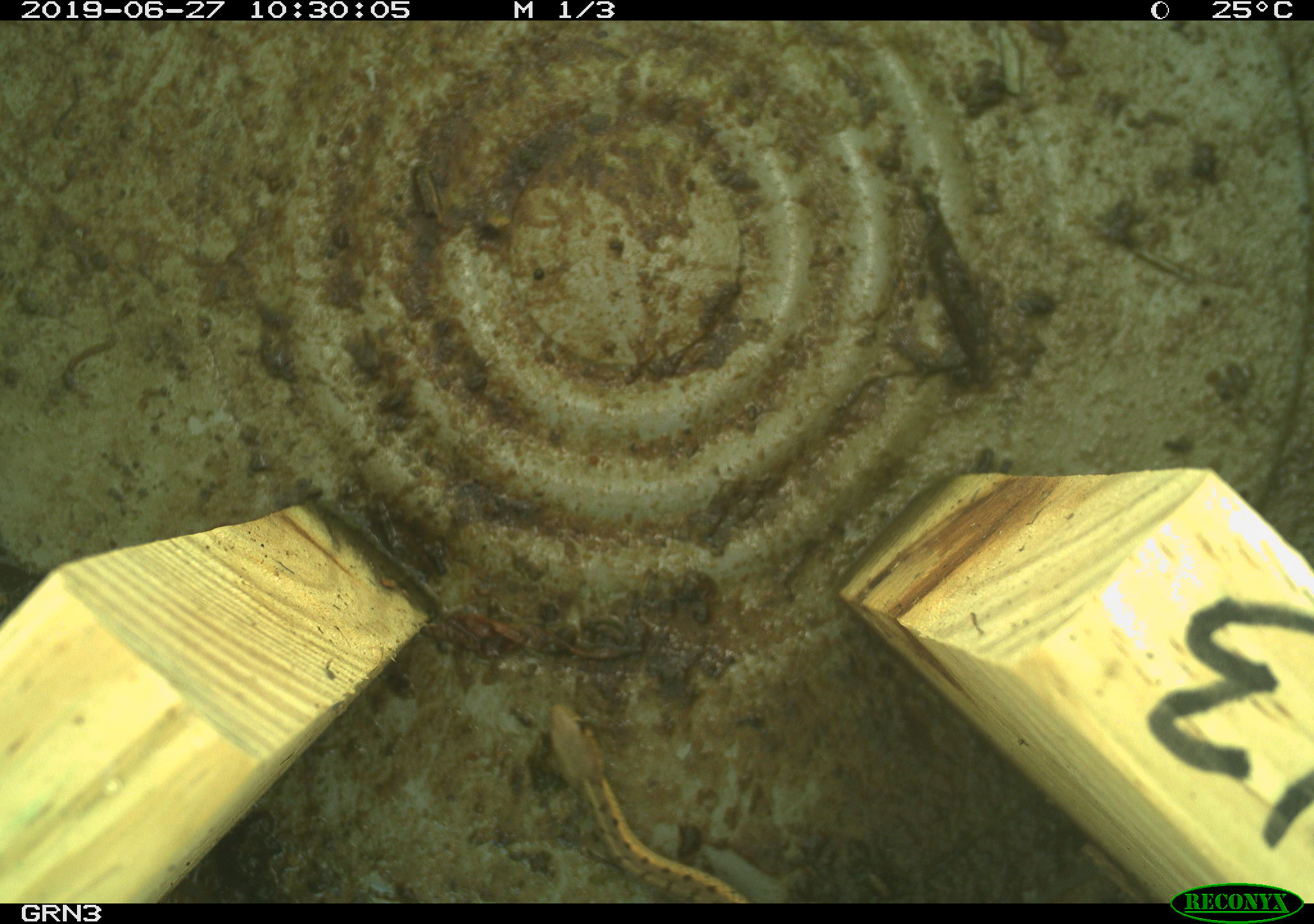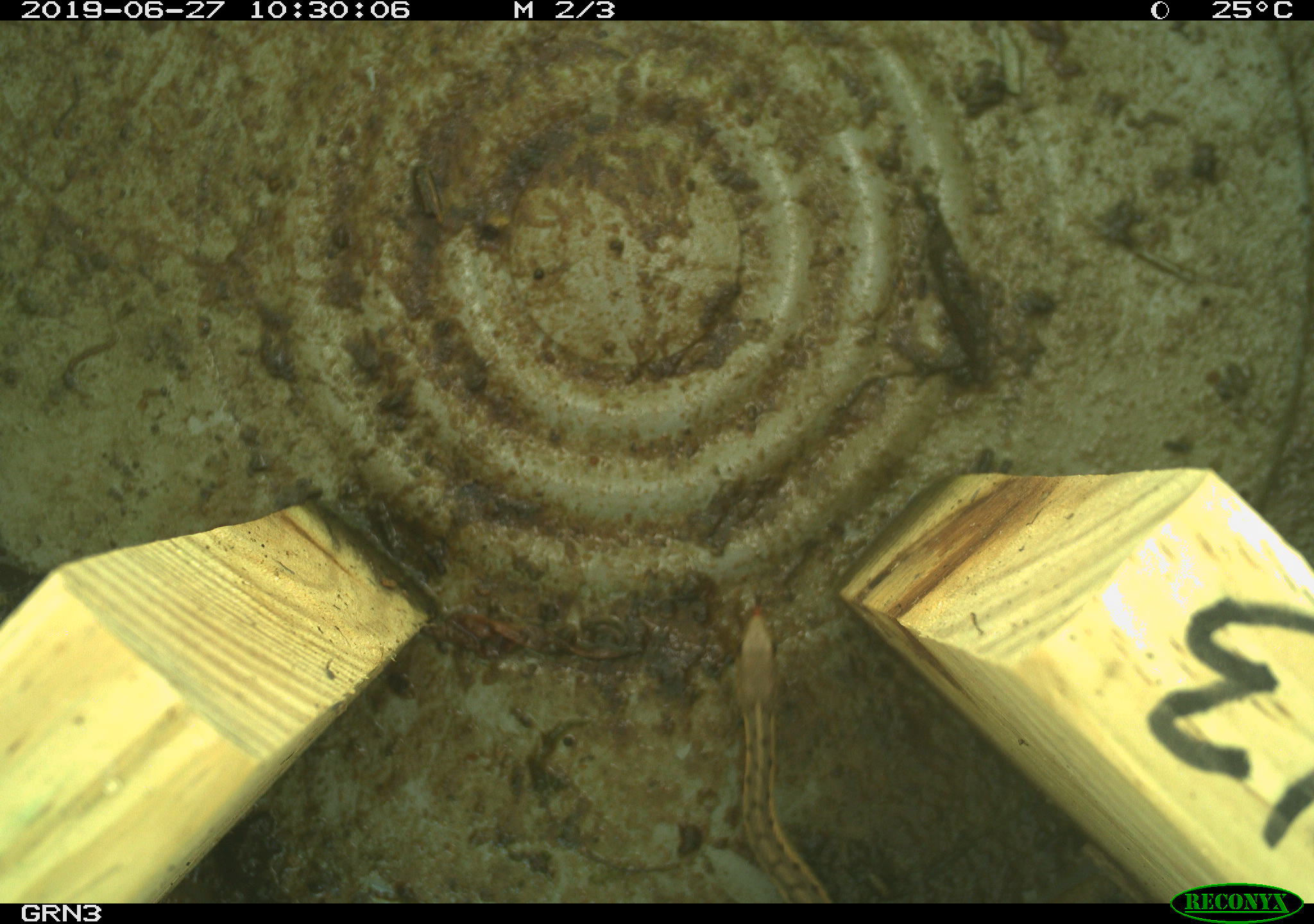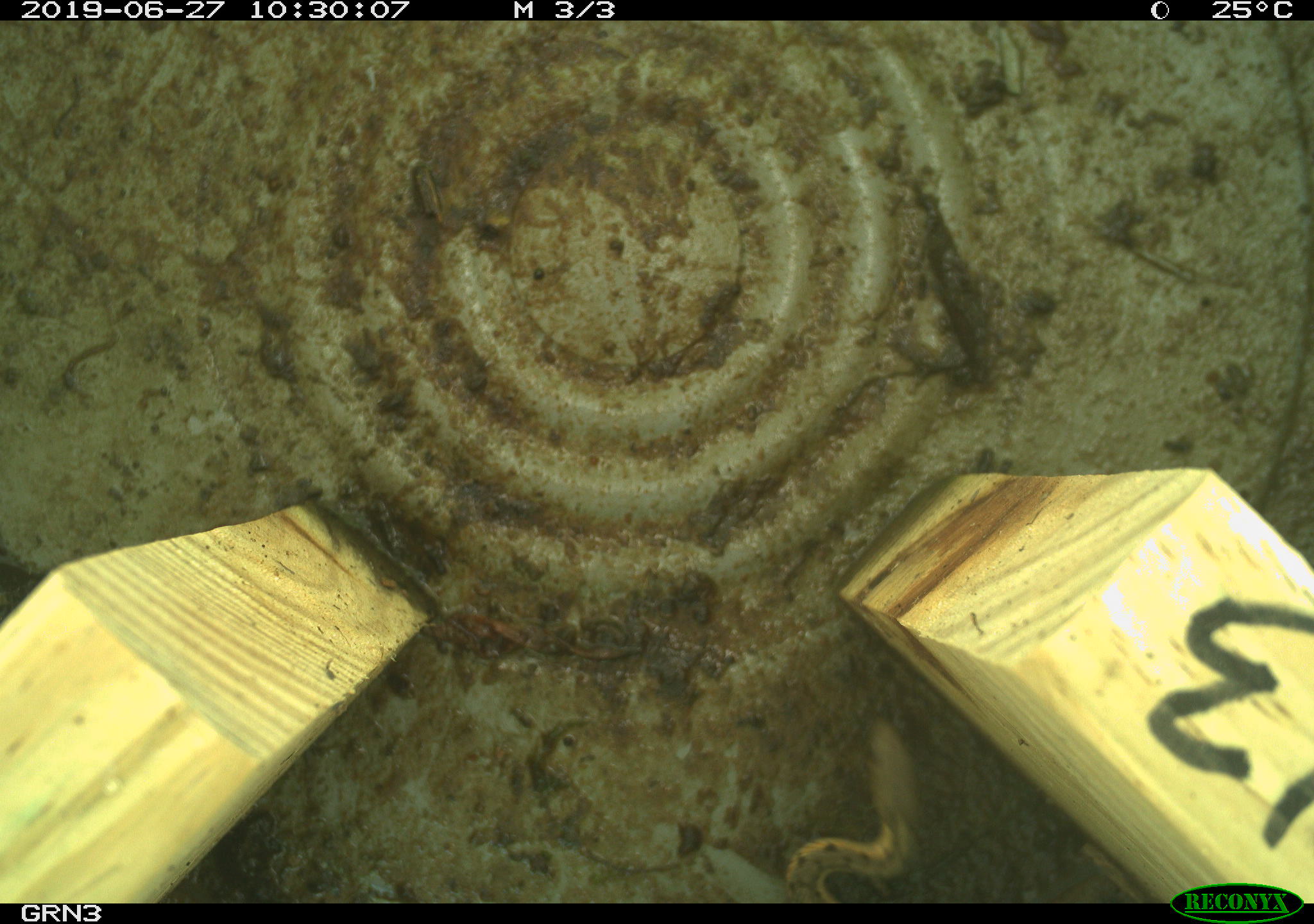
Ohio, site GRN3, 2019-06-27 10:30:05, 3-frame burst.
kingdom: Animalia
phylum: Chordata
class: Reptilia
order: Squamata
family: Colubridae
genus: Thamnophis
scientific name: Thamnophis sirtalis sirtalis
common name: eastern gartersnake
Eastern gartersnake (Thamnophis sirtalis sirtalis).